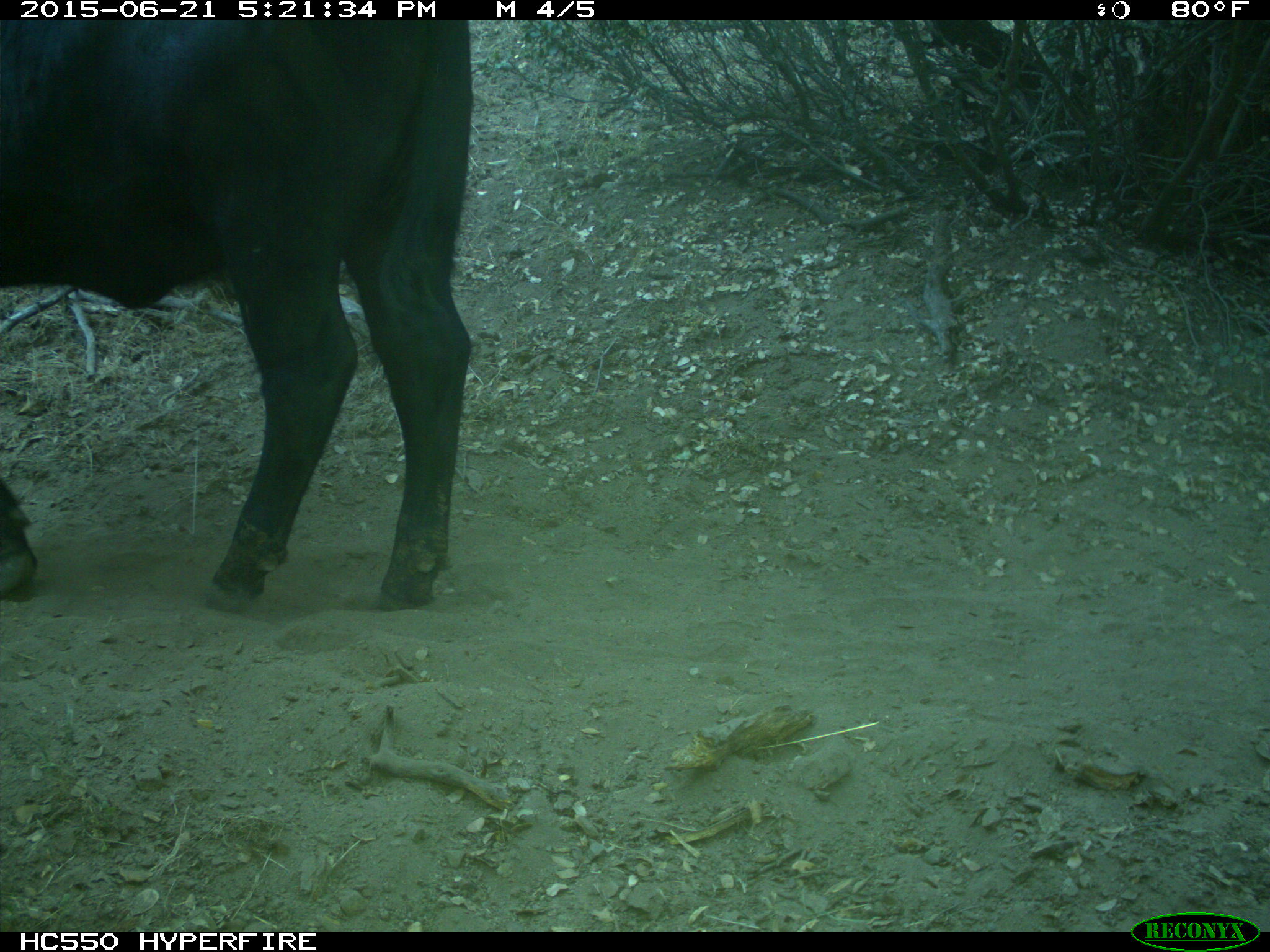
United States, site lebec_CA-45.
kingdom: Animalia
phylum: Chordata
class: Mammalia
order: Artiodactyla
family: Bovidae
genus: Bos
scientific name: Bos taurus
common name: domestic cow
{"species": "Bos taurus (domestic cow)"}